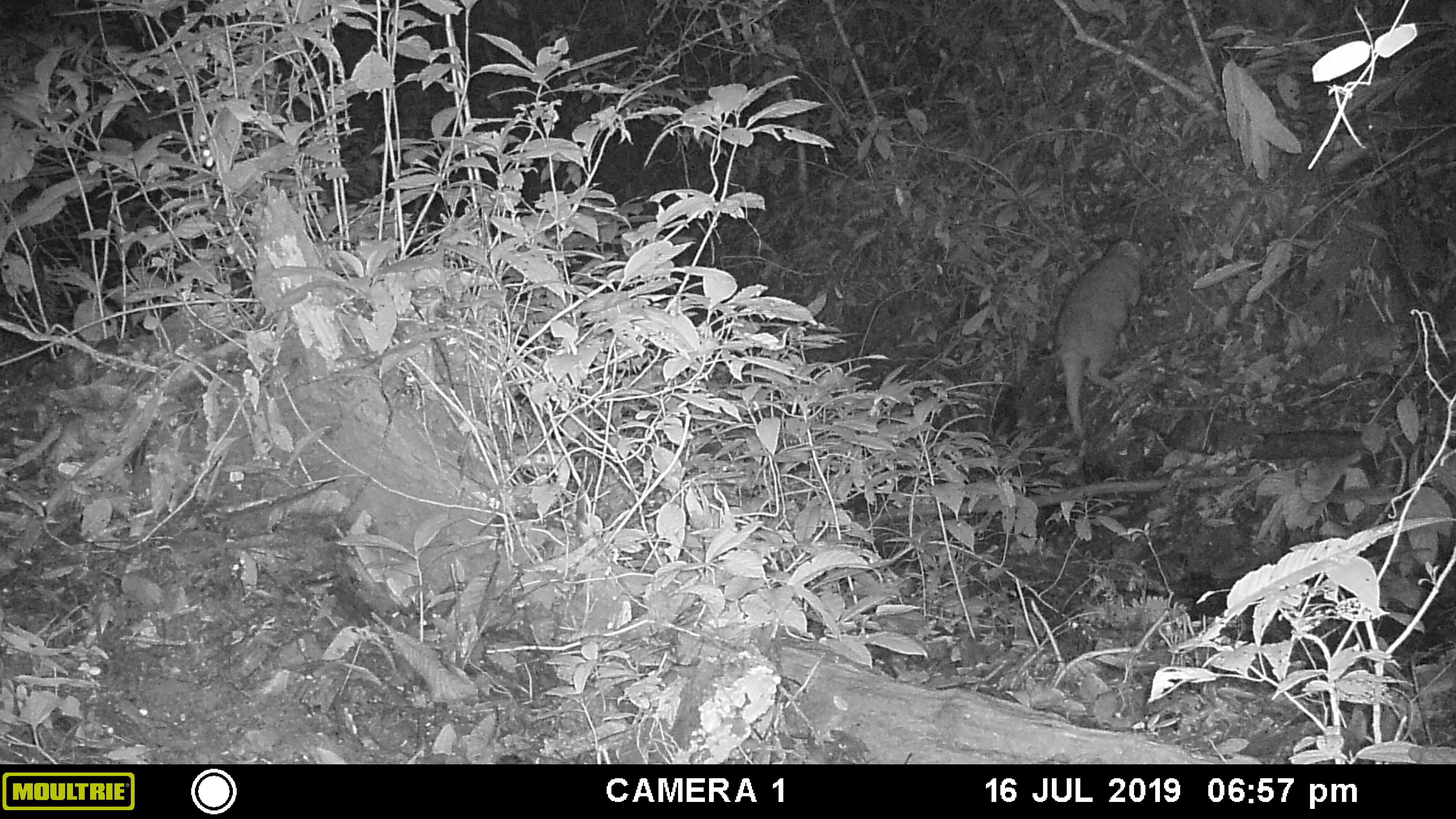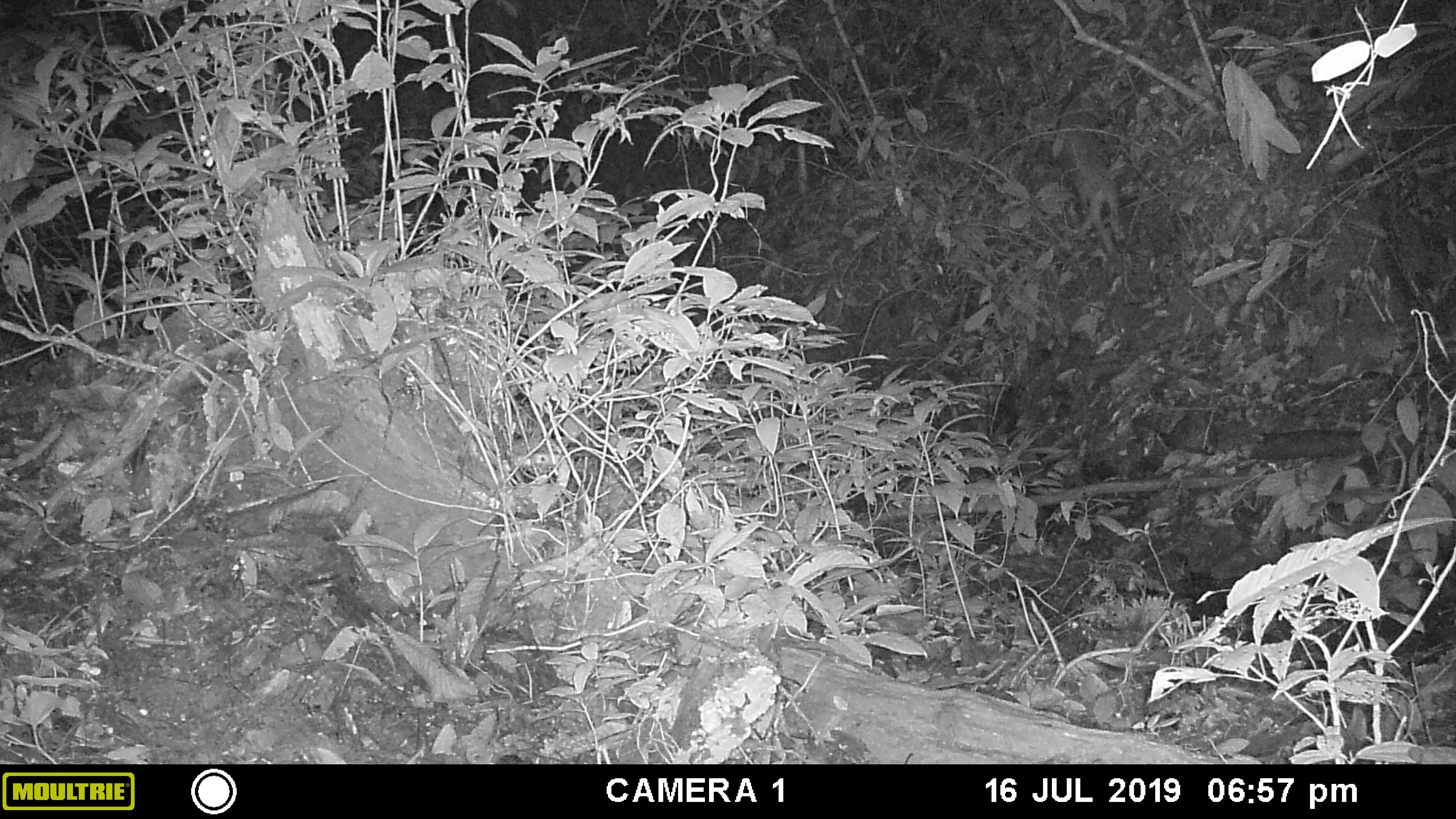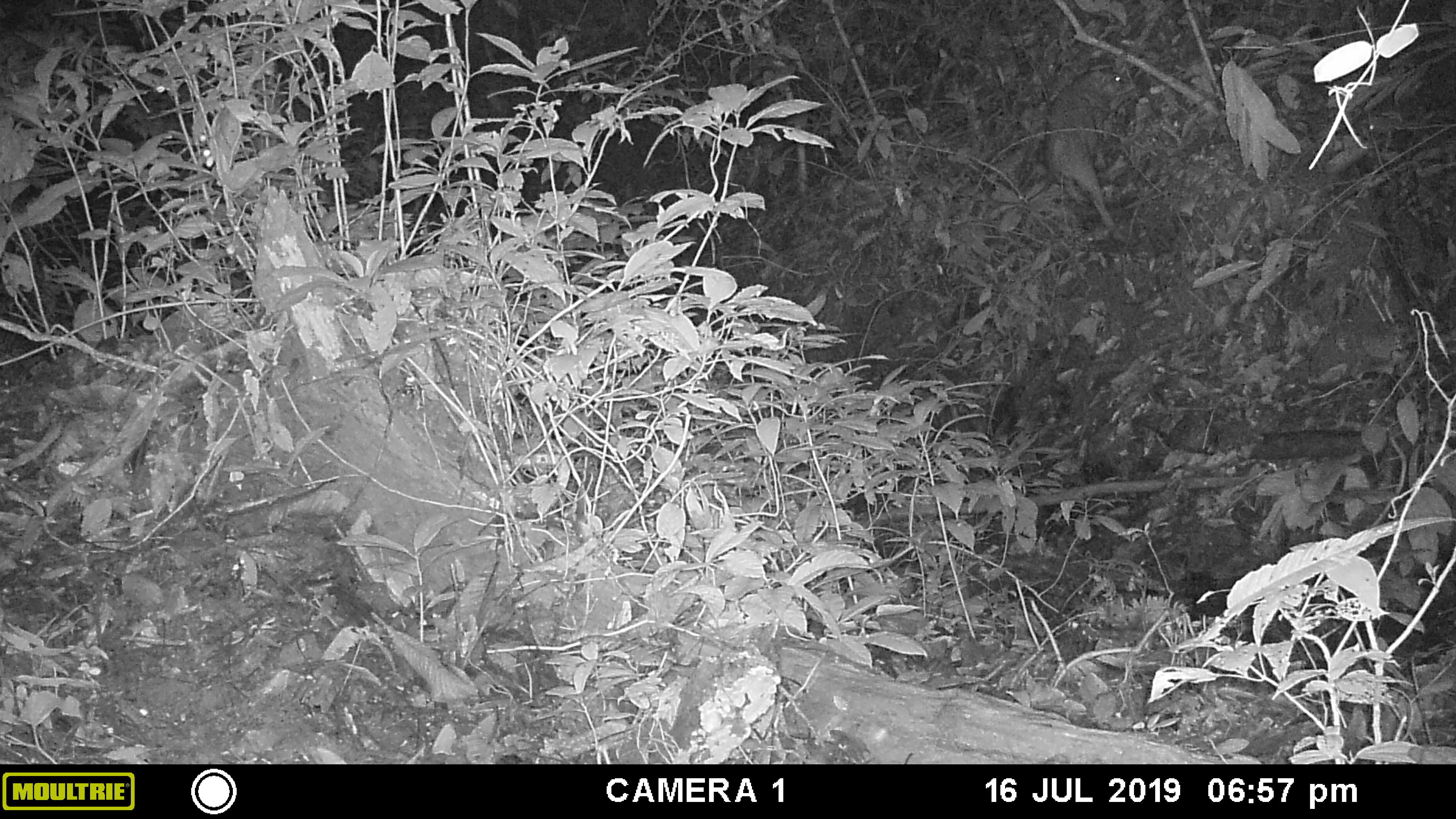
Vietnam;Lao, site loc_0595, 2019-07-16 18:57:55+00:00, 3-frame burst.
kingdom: Animalia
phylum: Chordata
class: Mammalia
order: Artiodactyla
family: Suidae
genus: Sus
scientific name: Sus scrofa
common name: eurasian wild pig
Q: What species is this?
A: Eurasian wild pig (Sus scrofa).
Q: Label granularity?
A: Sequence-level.